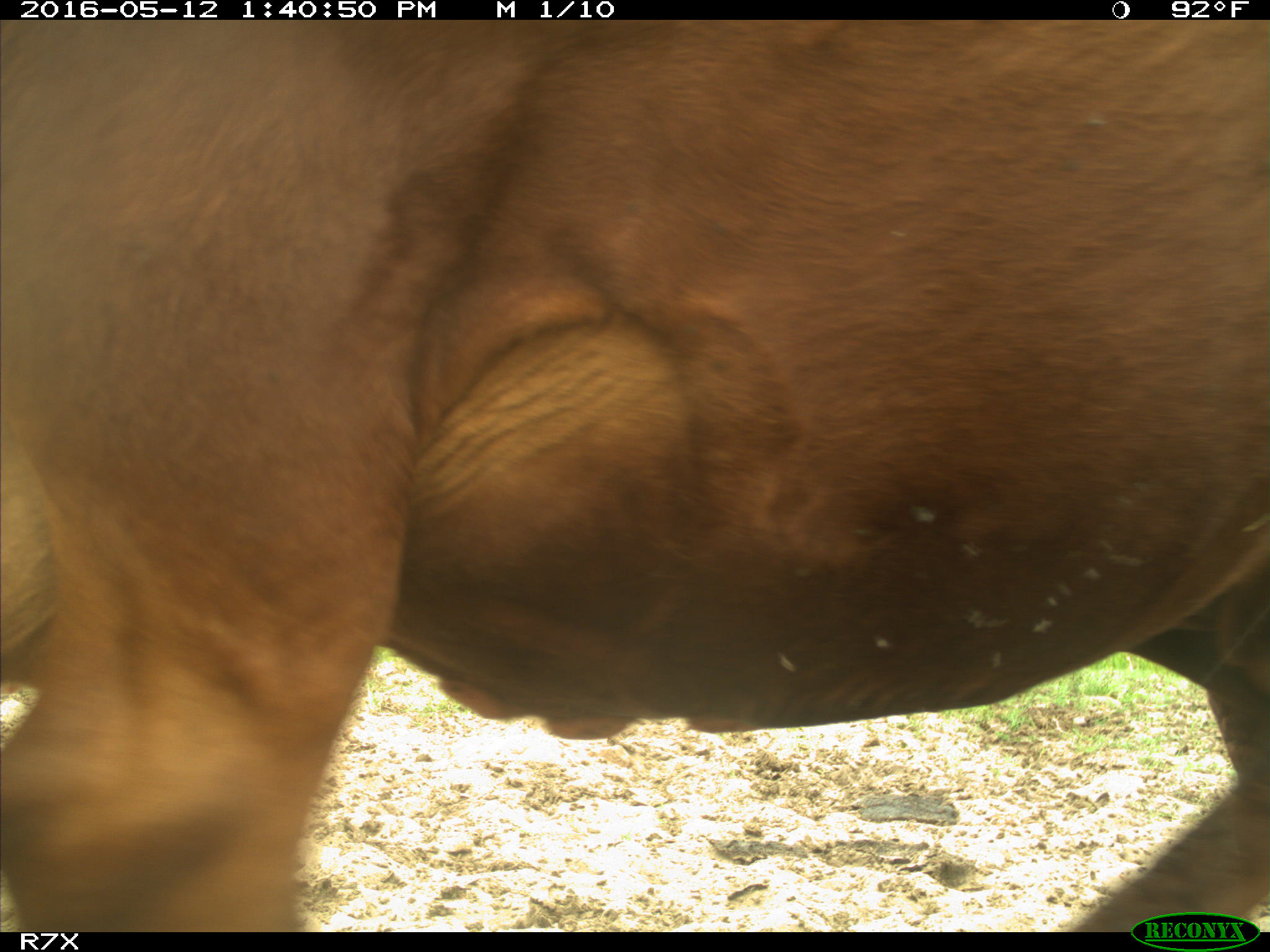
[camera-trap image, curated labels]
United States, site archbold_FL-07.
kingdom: Animalia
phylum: Chordata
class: Mammalia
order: Artiodactyla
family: Bovidae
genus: Bos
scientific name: Bos taurus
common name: domestic cow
Bos taurus (domestic cow).